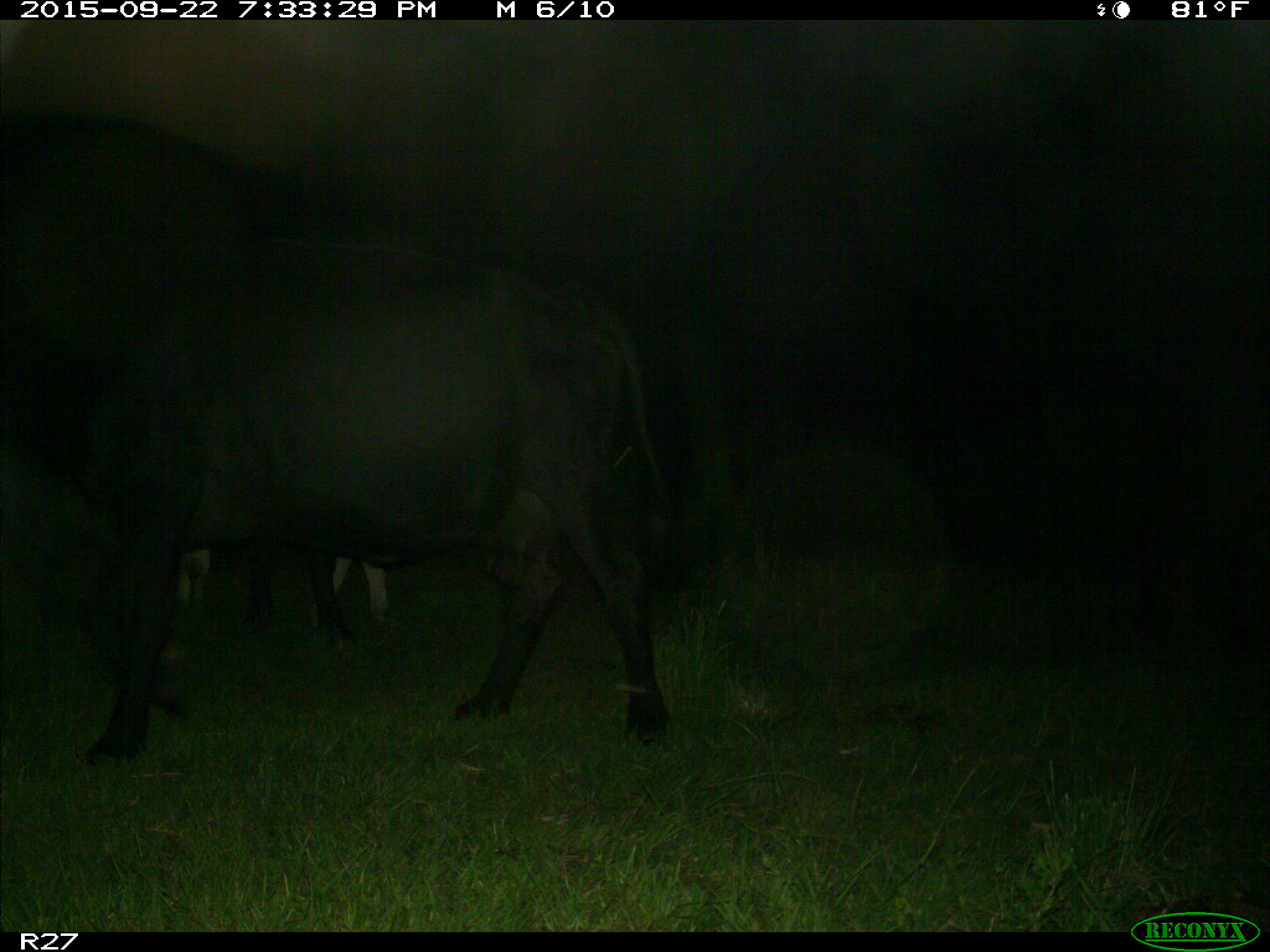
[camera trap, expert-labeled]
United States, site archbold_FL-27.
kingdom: Animalia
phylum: Chordata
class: Mammalia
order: Artiodactyla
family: Bovidae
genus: Bos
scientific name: Bos taurus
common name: domestic cow